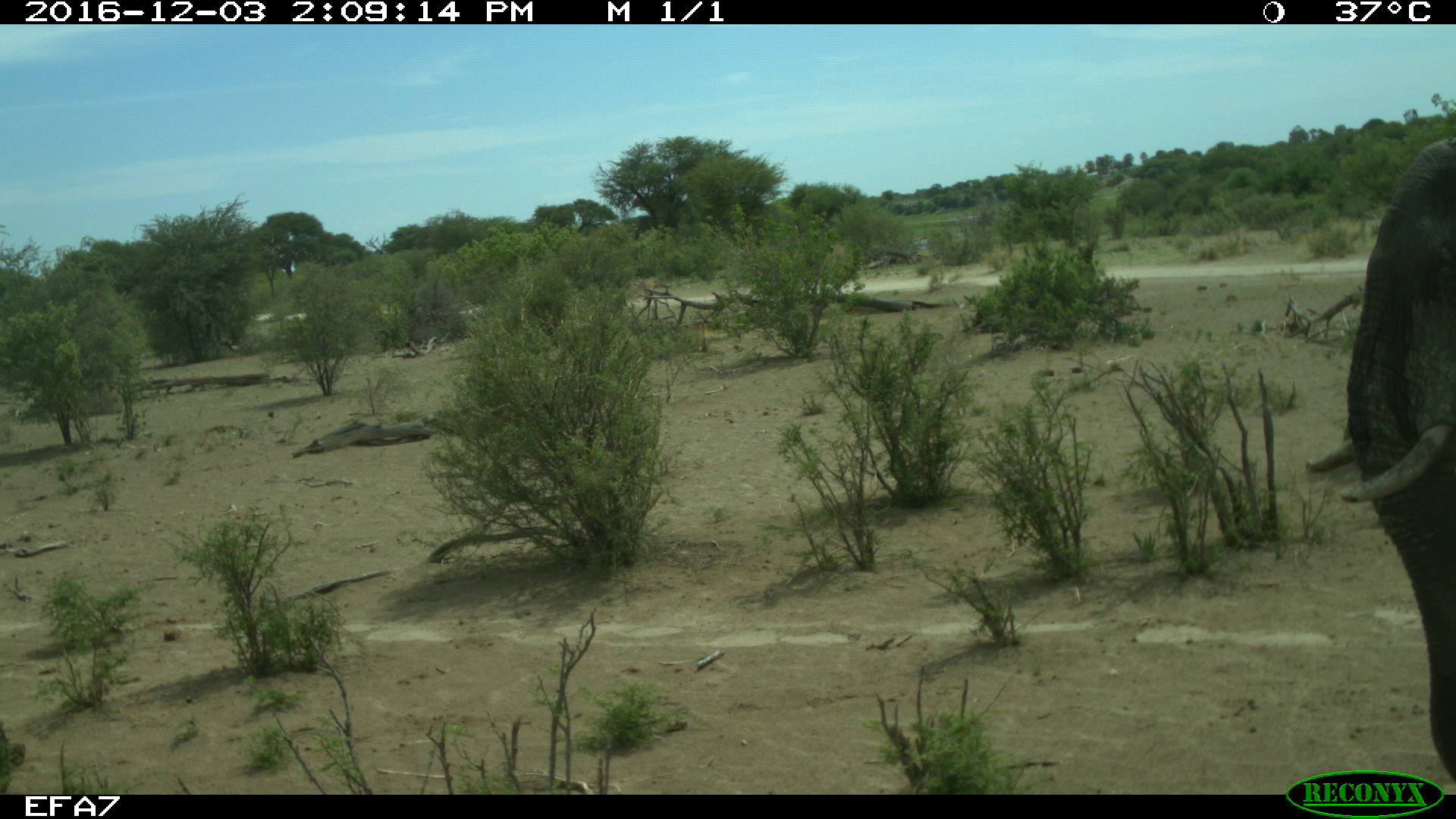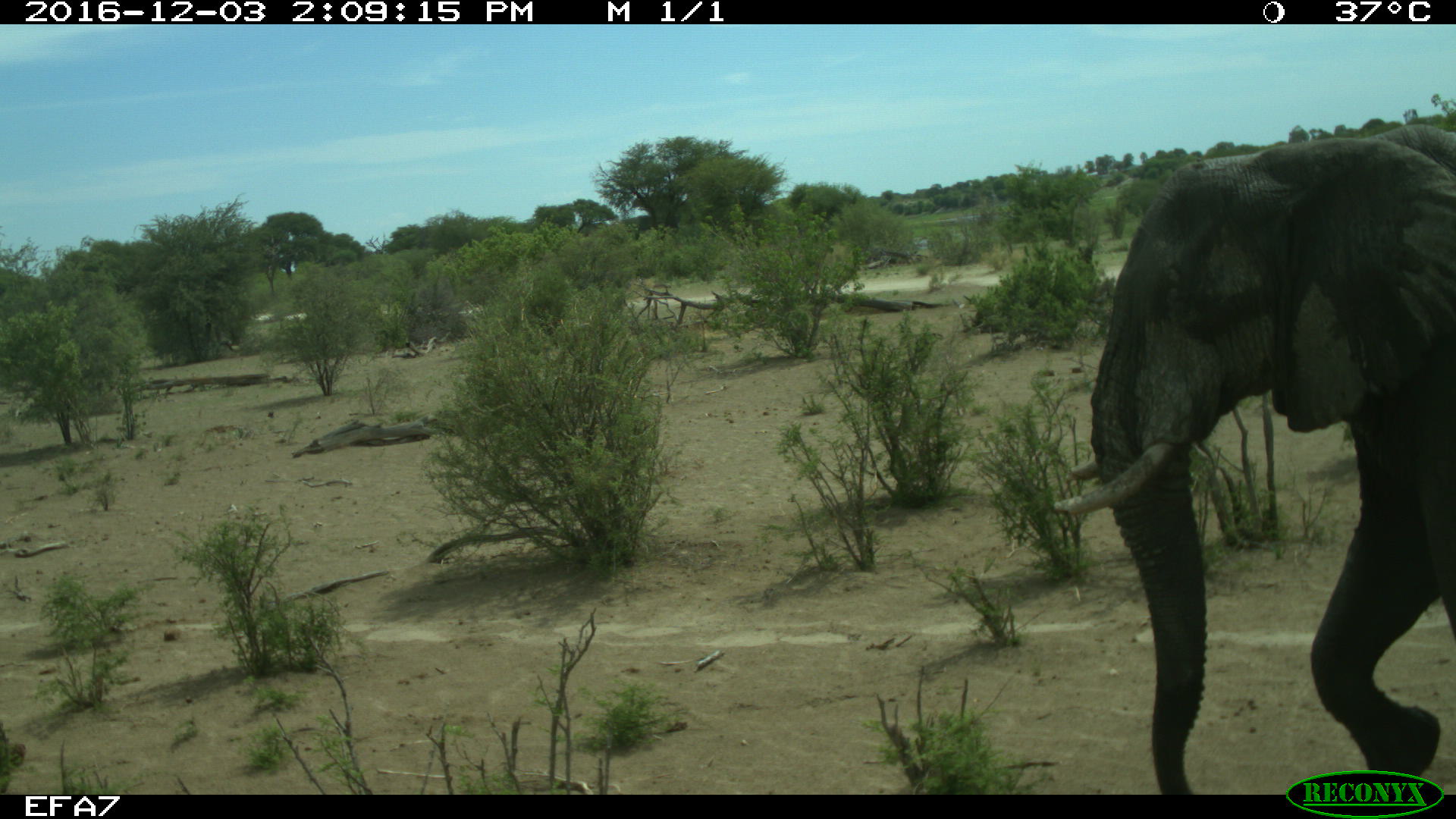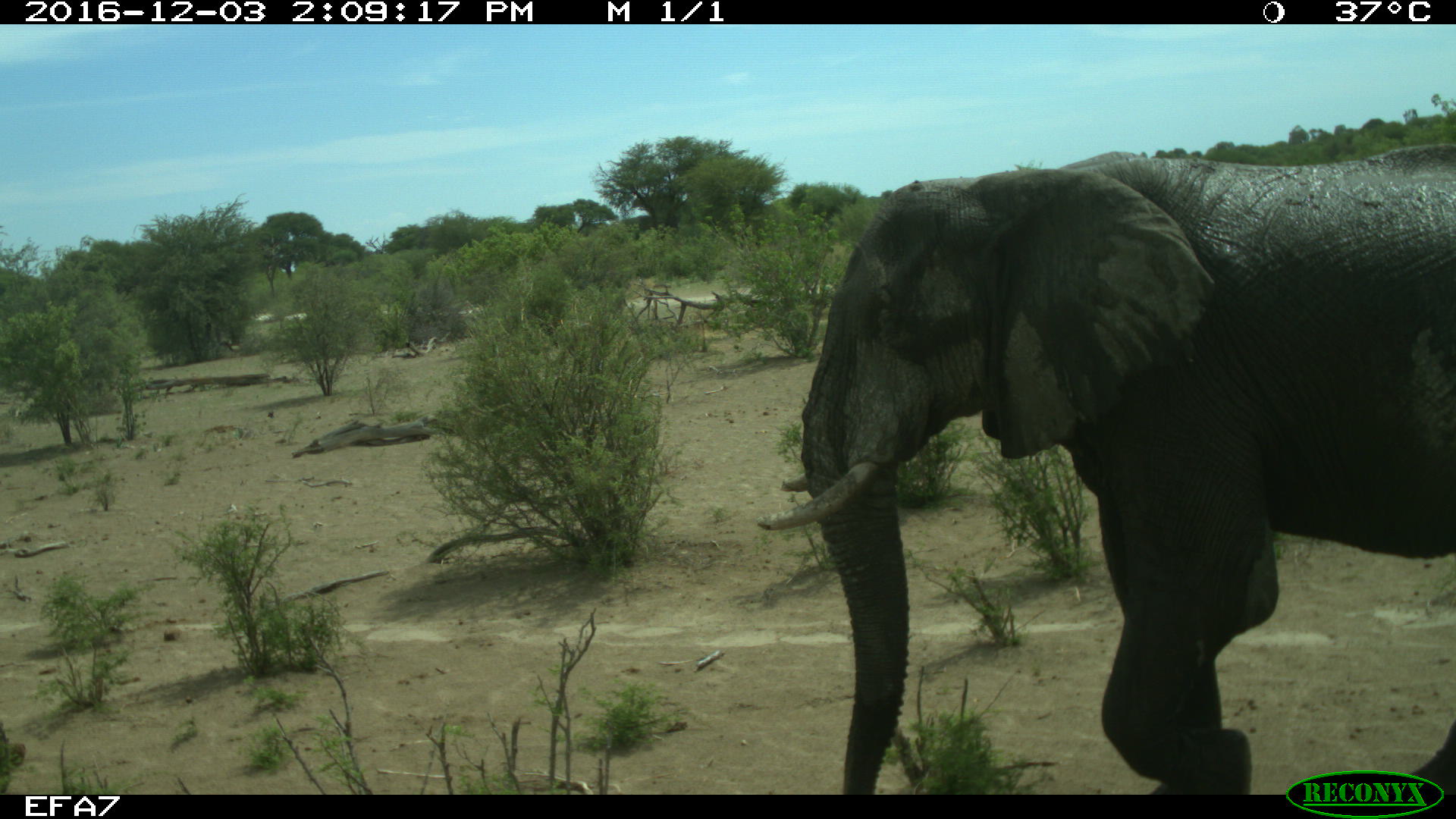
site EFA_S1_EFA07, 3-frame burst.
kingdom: Animalia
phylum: Chordata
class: Mammalia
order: Proboscidea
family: Elephantidae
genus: Loxodonta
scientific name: Loxodonta africana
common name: african bush elephant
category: elephant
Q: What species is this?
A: Elephant (african bush elephant) (Loxodonta africana).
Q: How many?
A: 1.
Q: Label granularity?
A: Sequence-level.